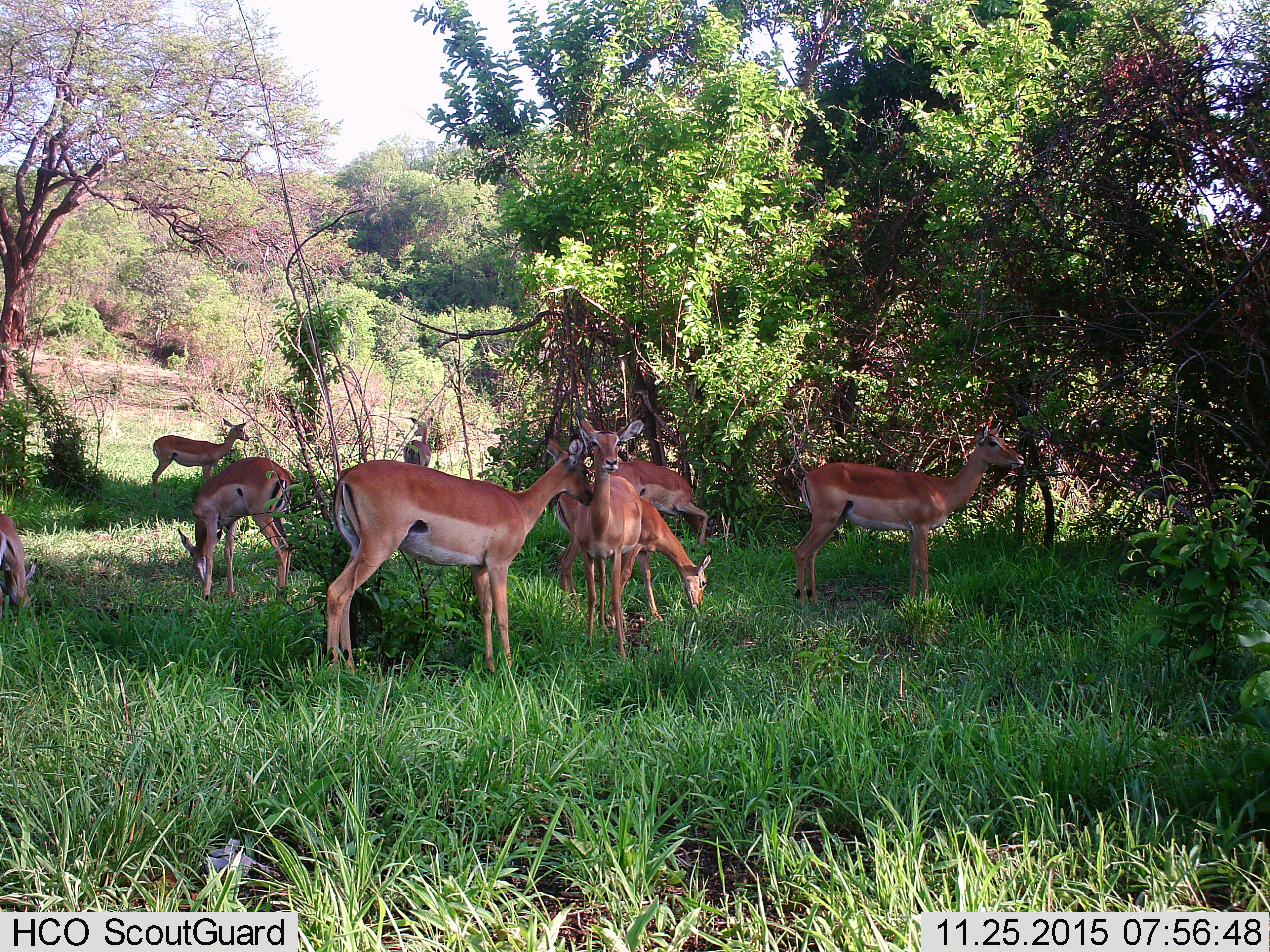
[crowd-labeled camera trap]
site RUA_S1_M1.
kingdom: Animalia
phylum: Chordata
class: Mammalia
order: Artiodactyla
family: Bovidae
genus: Aepyceros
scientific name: Aepyceros melampus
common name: impala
Impala (Aepyceros melampus), count 9. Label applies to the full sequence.